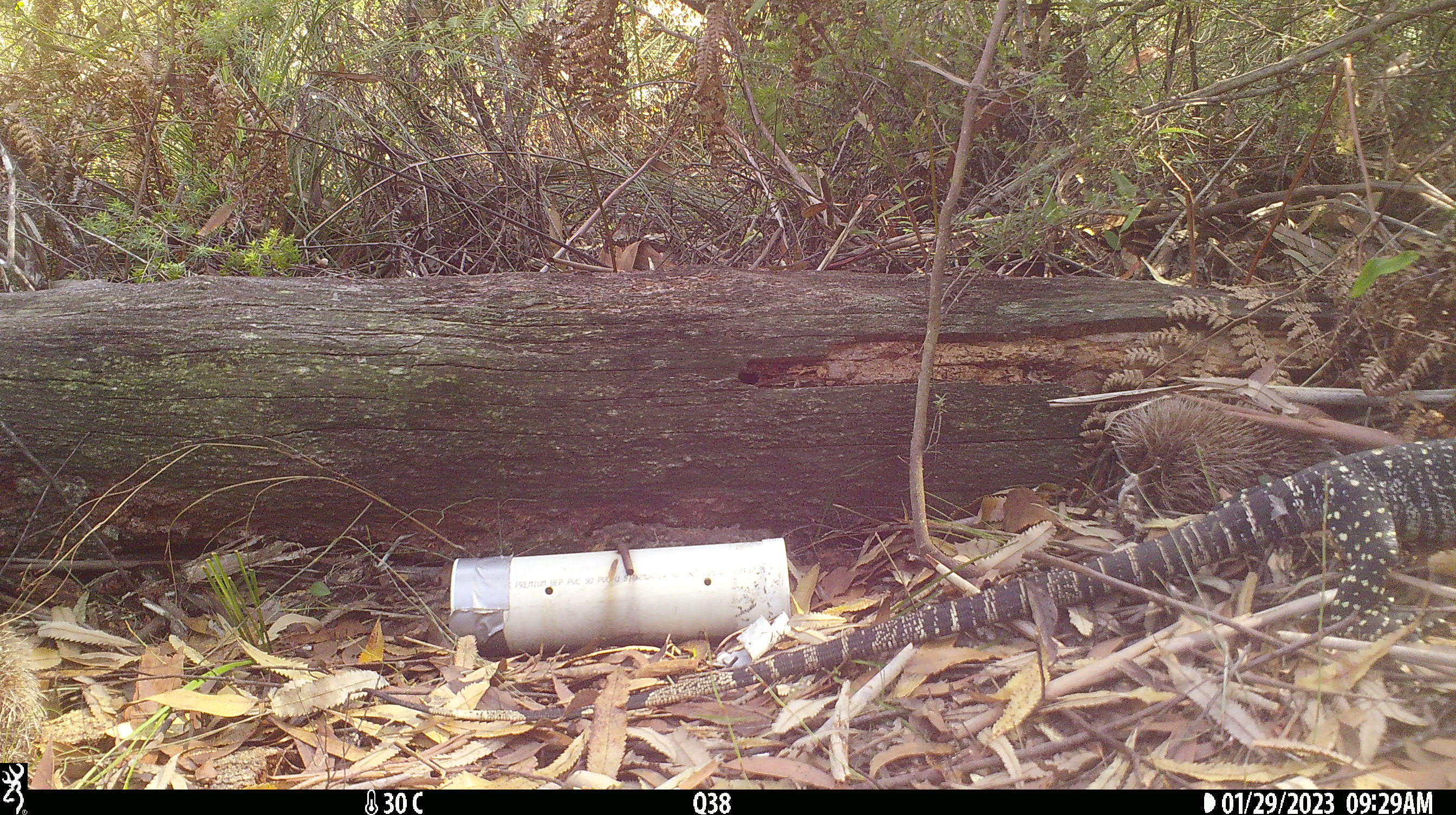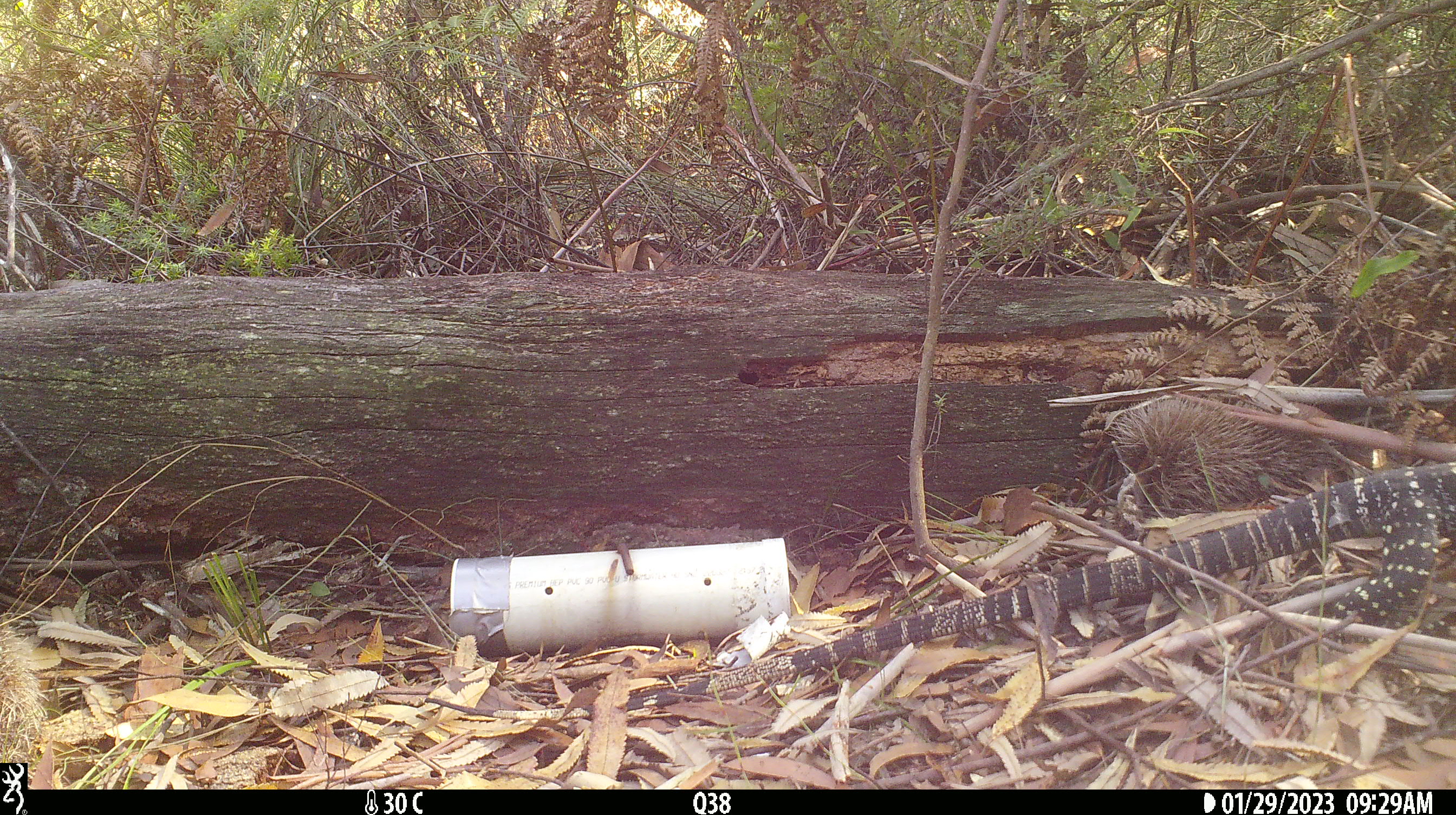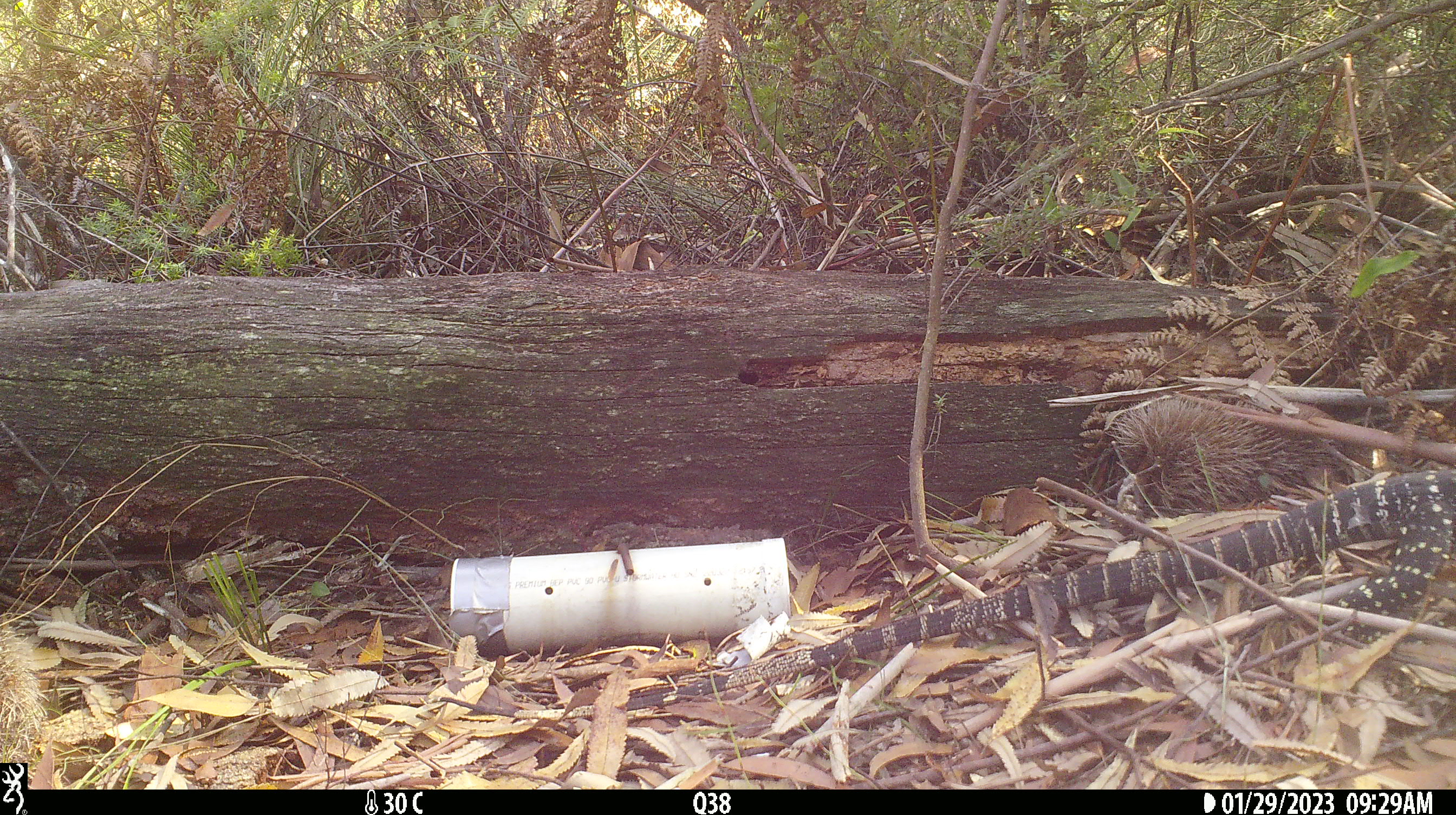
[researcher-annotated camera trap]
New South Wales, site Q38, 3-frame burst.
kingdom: Animalia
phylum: Chordata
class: Reptilia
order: Squamata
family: Varanidae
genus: Varanus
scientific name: Varanus varius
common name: lace monitor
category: goanna